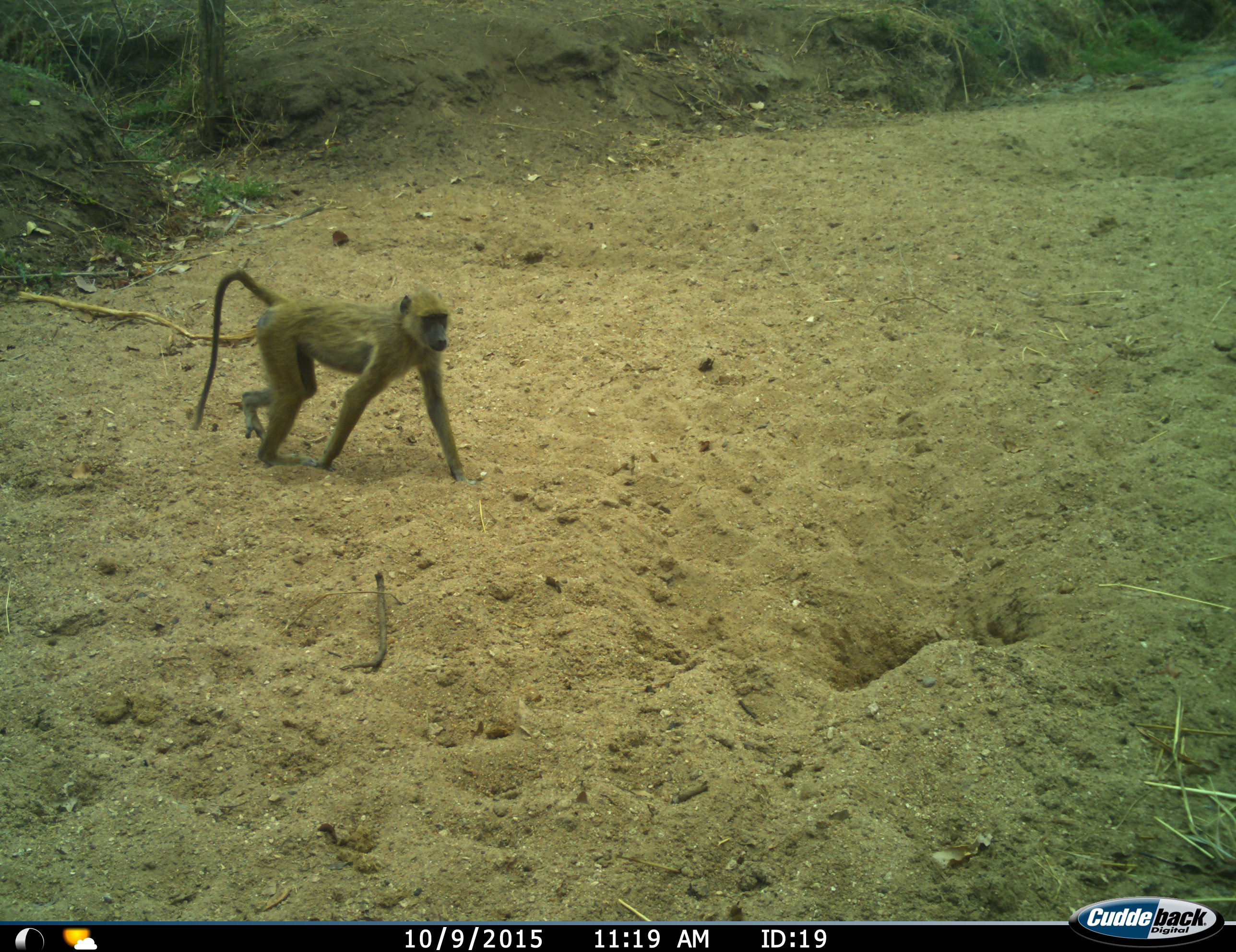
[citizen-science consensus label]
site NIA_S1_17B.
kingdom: Animalia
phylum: Chordata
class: Mammalia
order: Primates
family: Cercopithecidae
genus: Papio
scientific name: Papio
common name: baboon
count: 1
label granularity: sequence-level